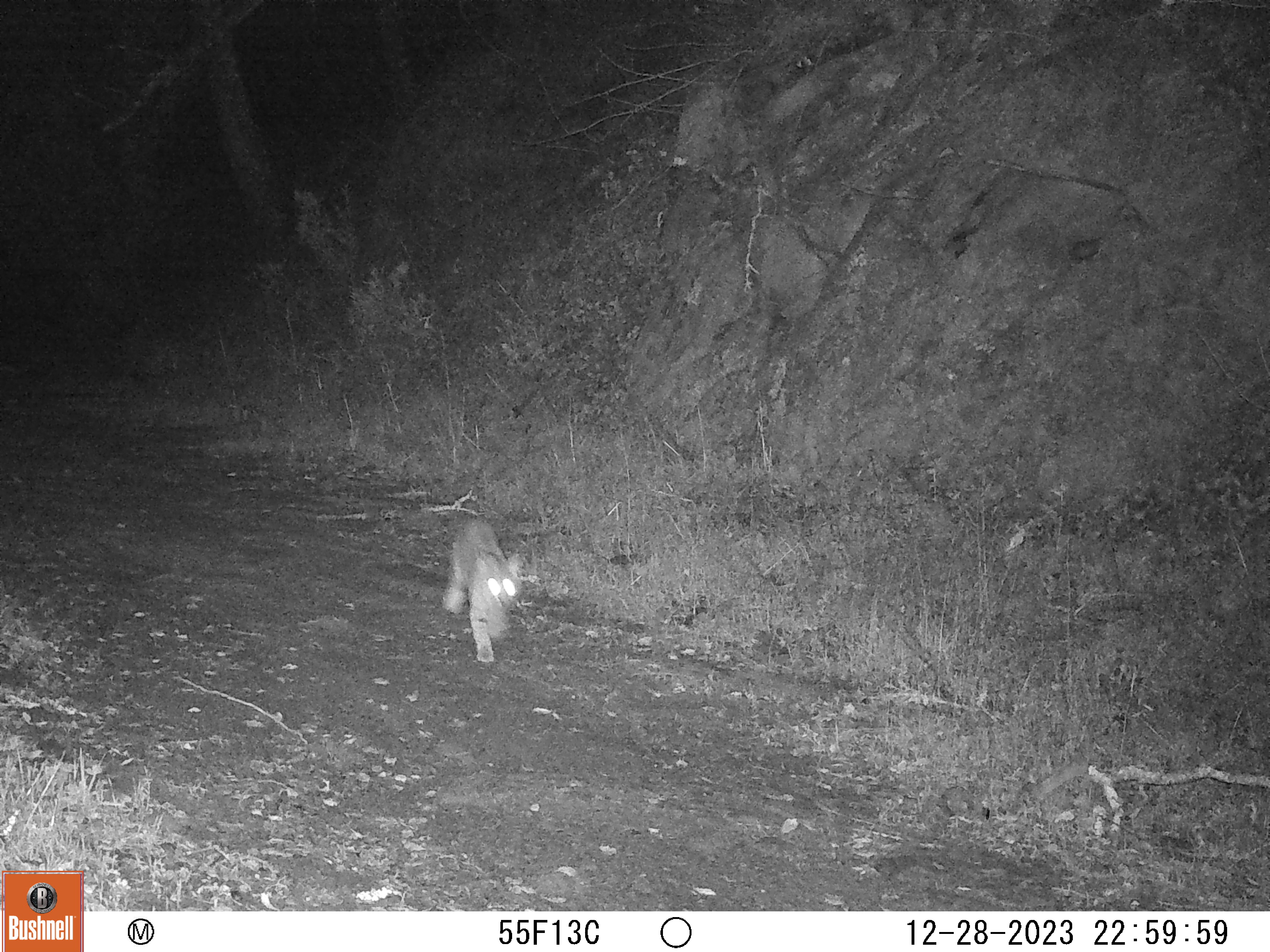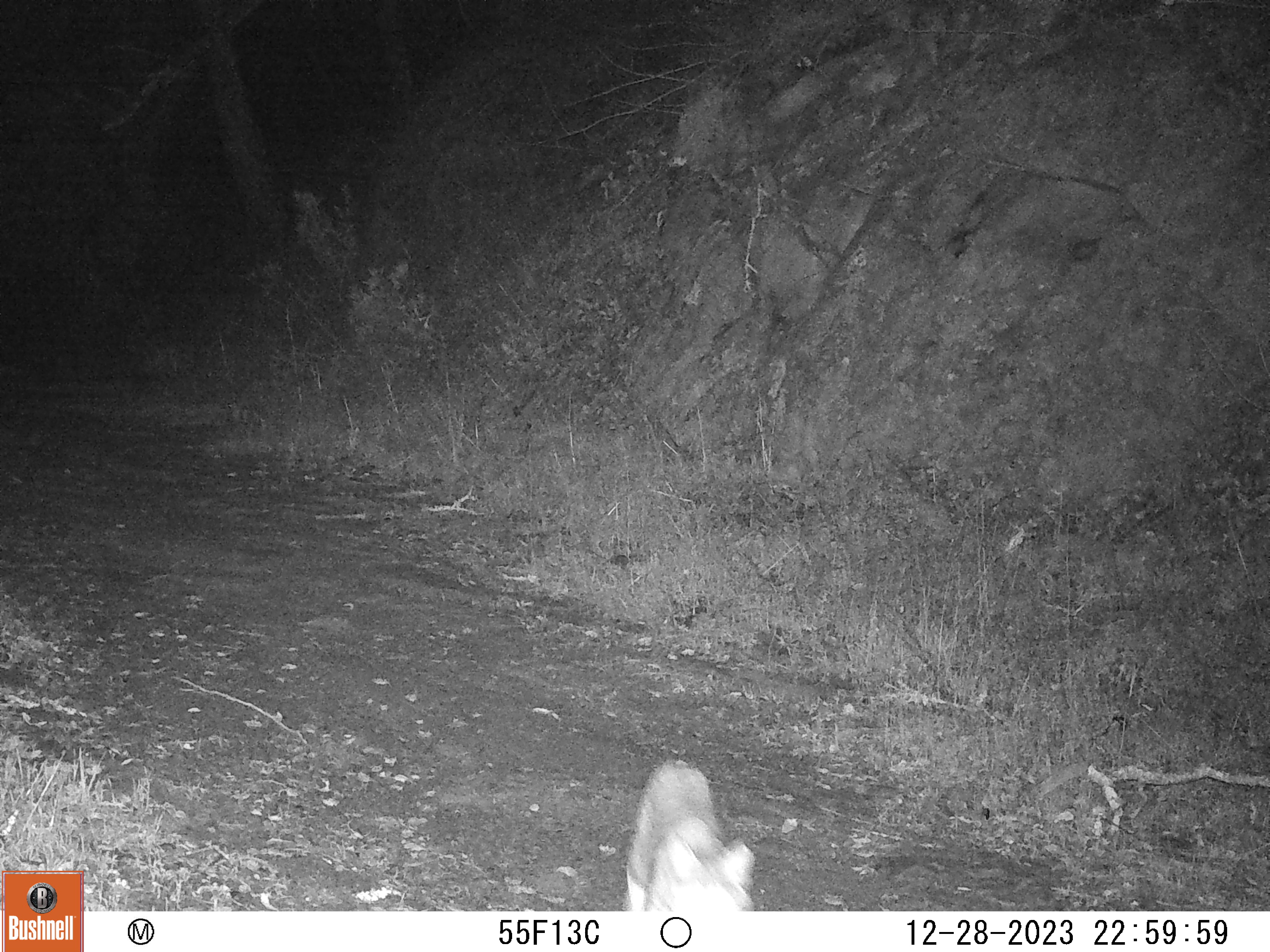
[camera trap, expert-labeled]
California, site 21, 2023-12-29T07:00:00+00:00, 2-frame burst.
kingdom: Animalia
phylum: Chordata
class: Mammalia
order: Carnivora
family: Felidae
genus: Lynx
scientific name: Lynx rufus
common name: bobcat